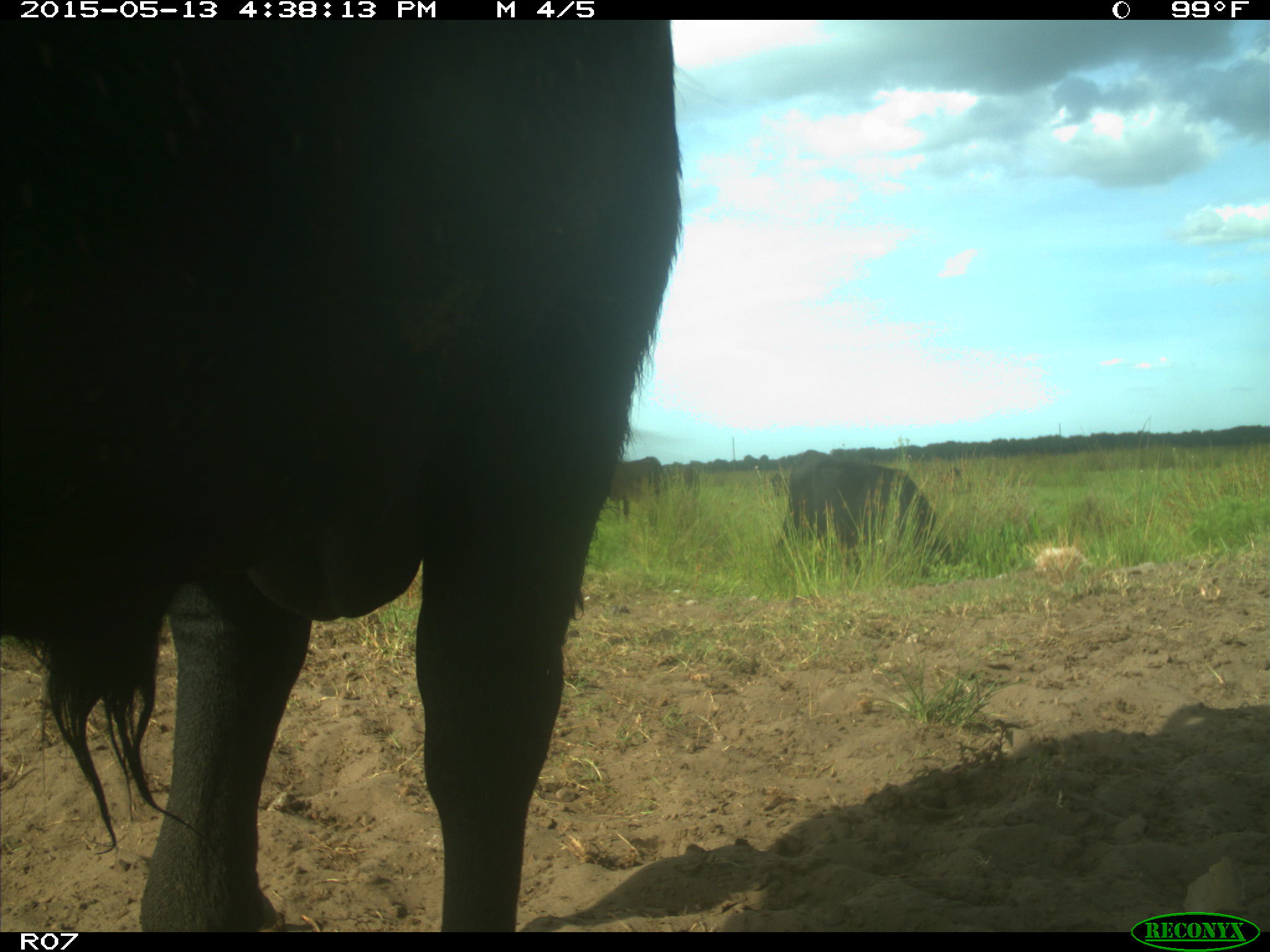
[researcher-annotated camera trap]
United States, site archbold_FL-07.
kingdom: Animalia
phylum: Chordata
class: Mammalia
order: Artiodactyla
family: Bovidae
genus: Bos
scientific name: Bos taurus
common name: domestic cow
Bos taurus (domestic cow).